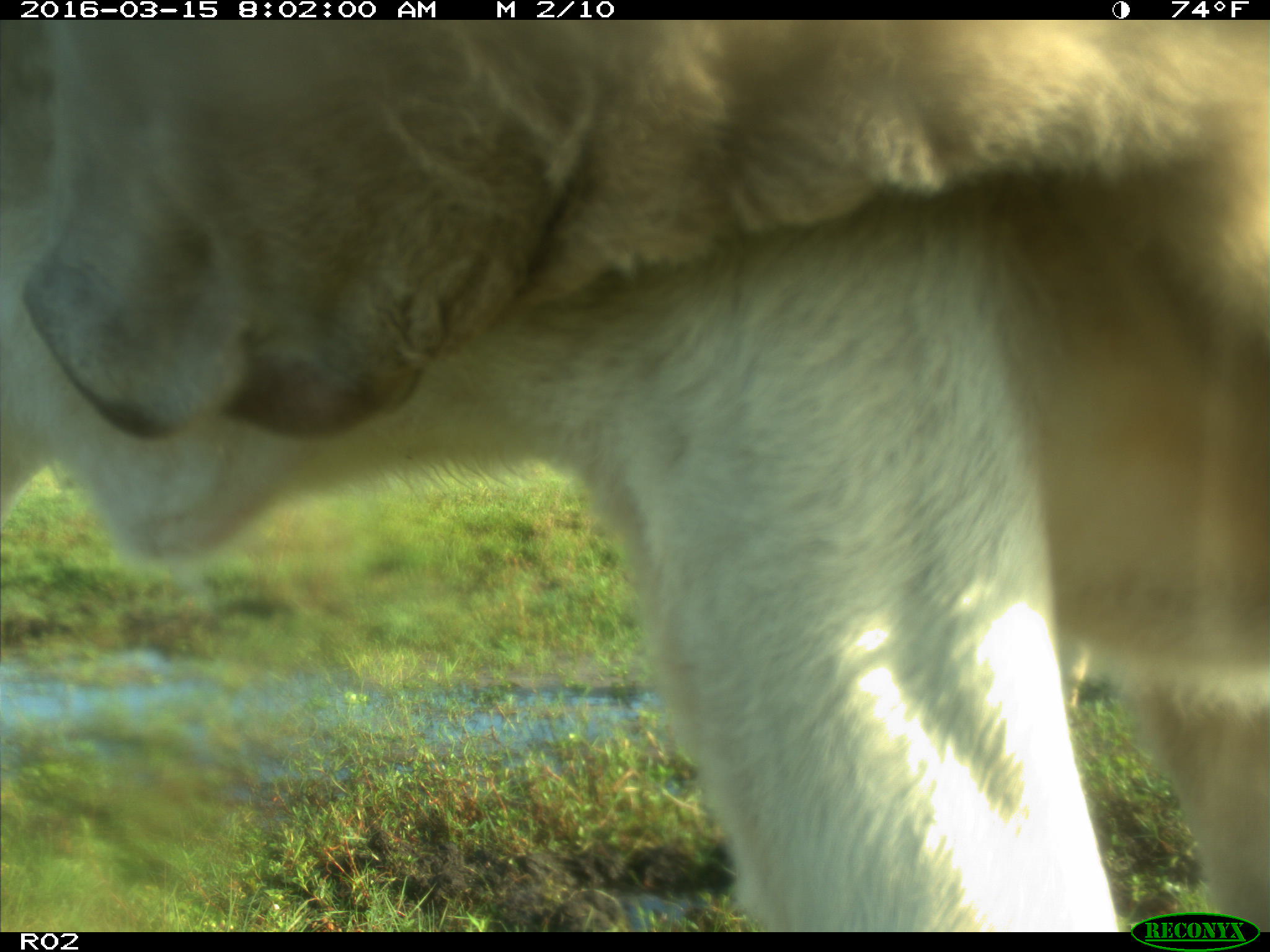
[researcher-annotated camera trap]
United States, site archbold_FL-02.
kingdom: Animalia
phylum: Chordata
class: Mammalia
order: Artiodactyla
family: Bovidae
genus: Bos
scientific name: Bos taurus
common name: domestic cow